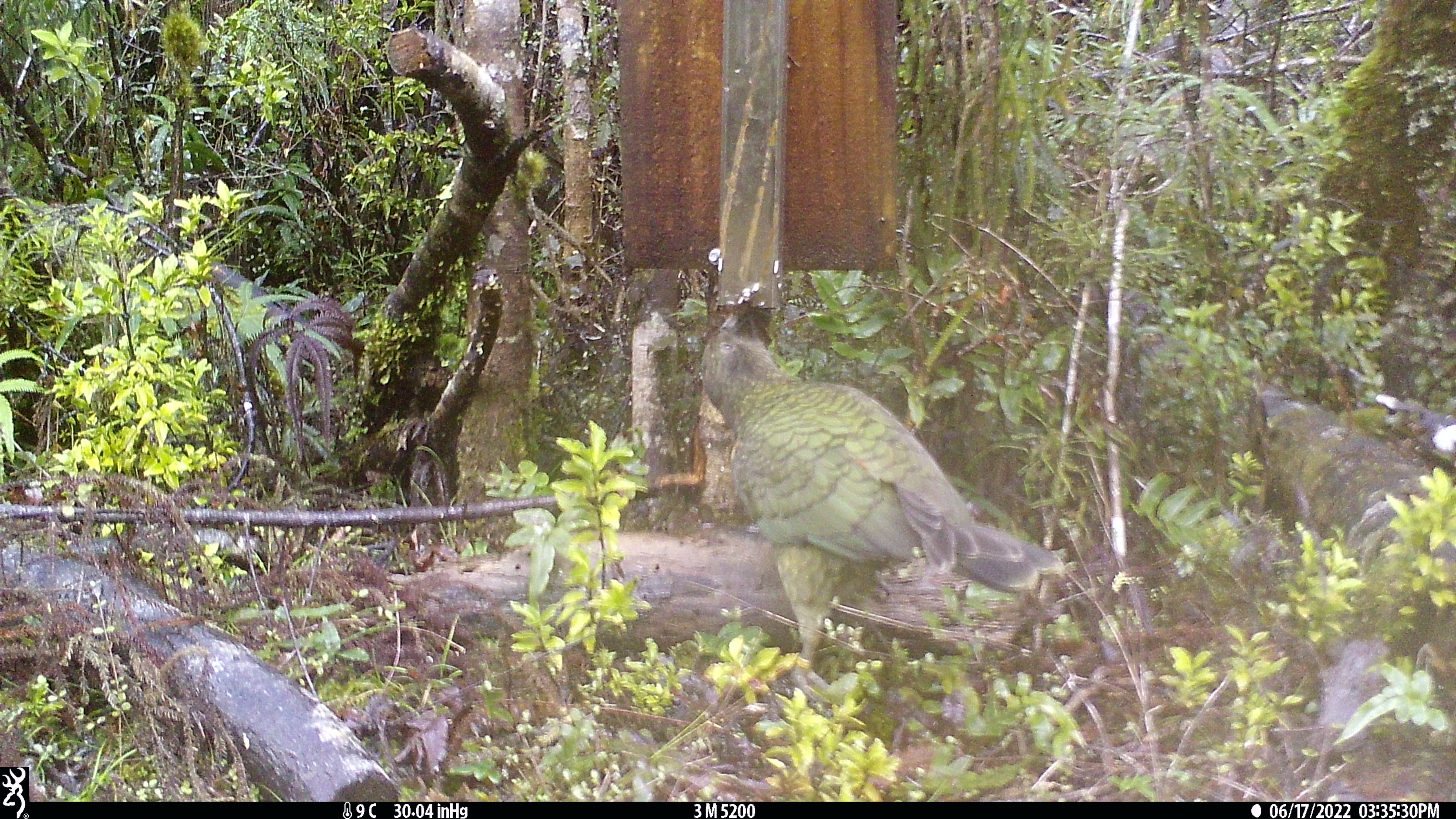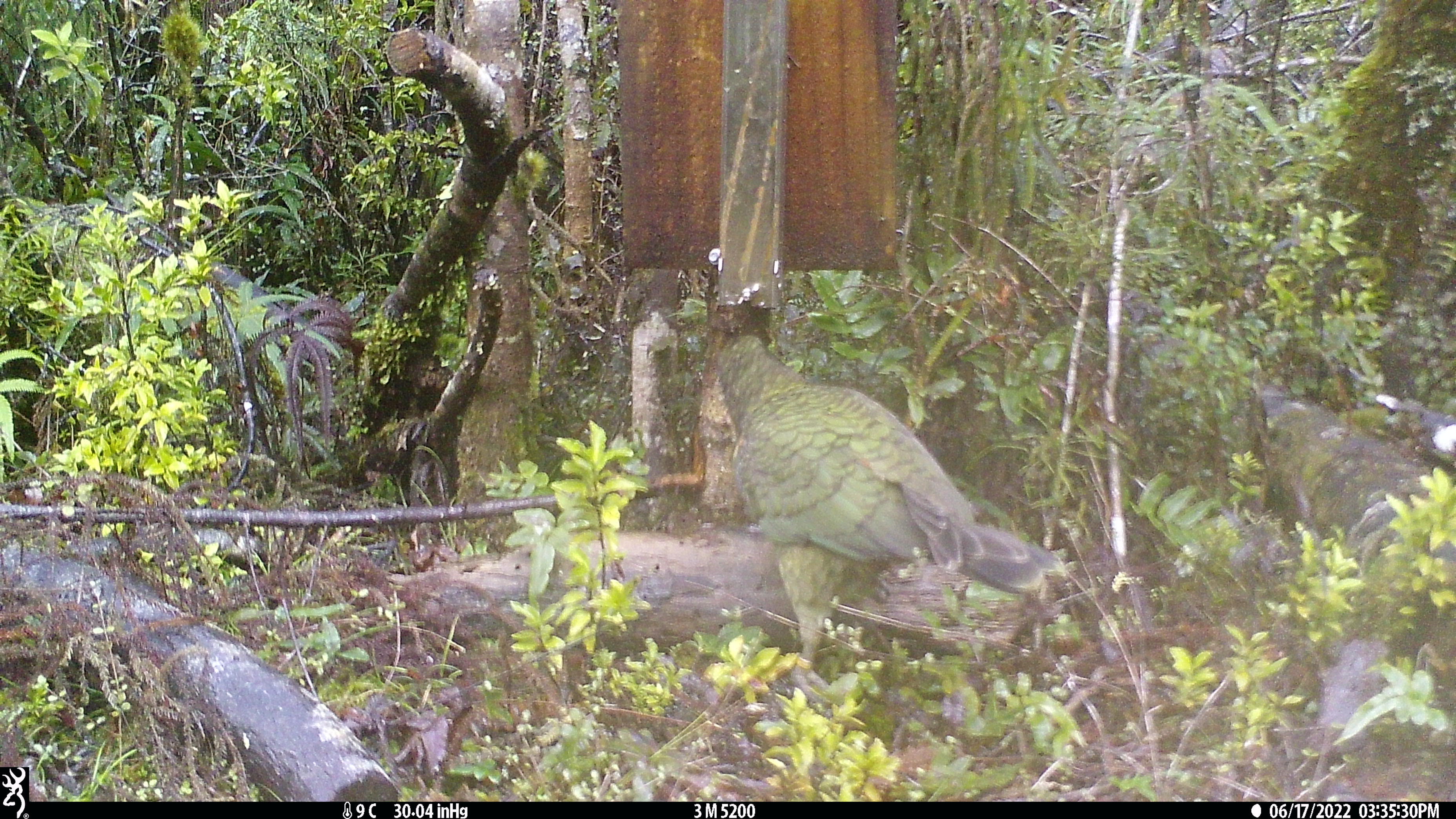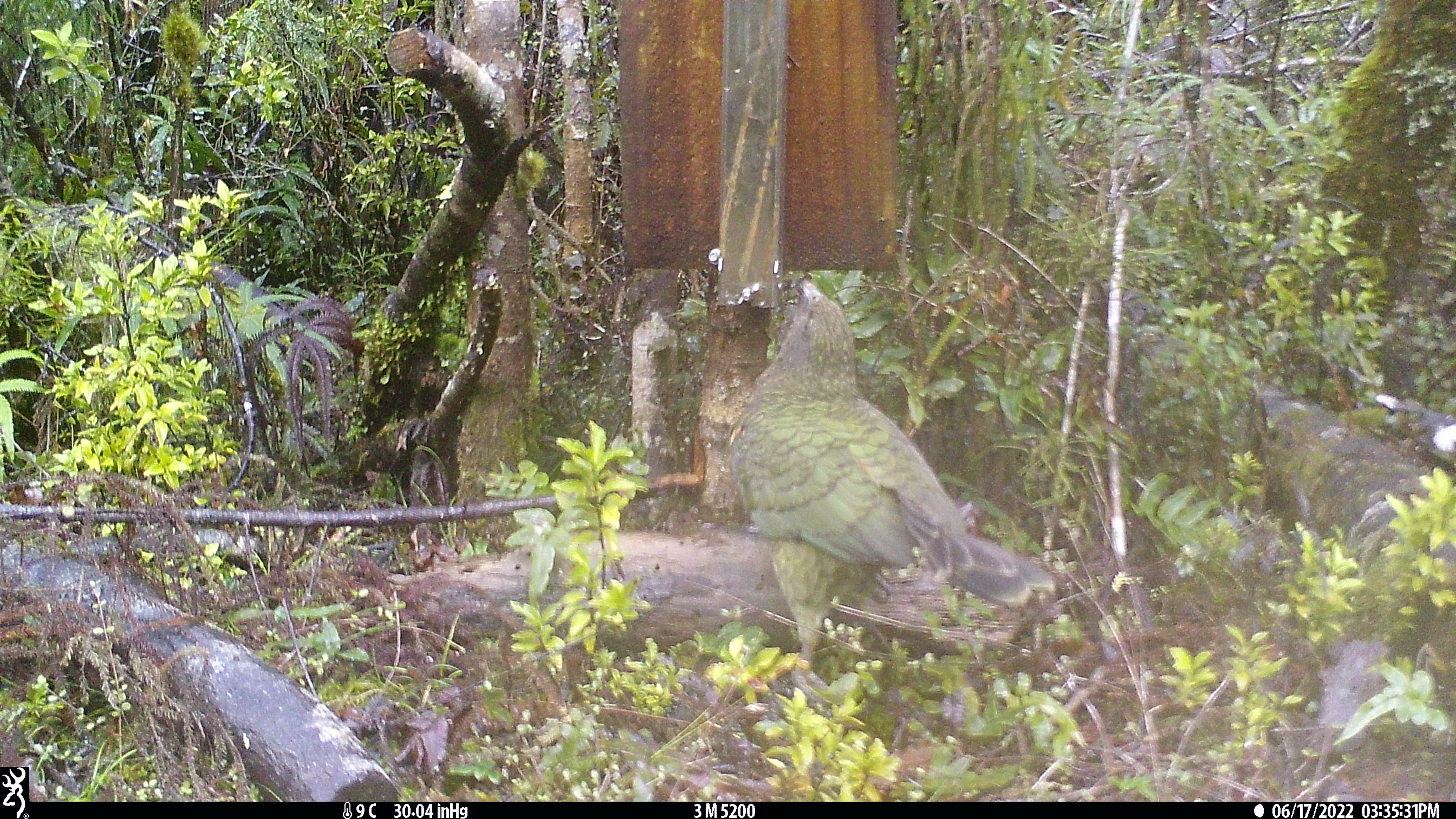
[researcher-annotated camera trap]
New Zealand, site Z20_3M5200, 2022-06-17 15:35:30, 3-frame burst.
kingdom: Animalia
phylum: Chordata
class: Aves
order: Psittaciformes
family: Strigopidae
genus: Nestor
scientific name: Nestor notabilis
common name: kea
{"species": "kea (Nestor notabilis)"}